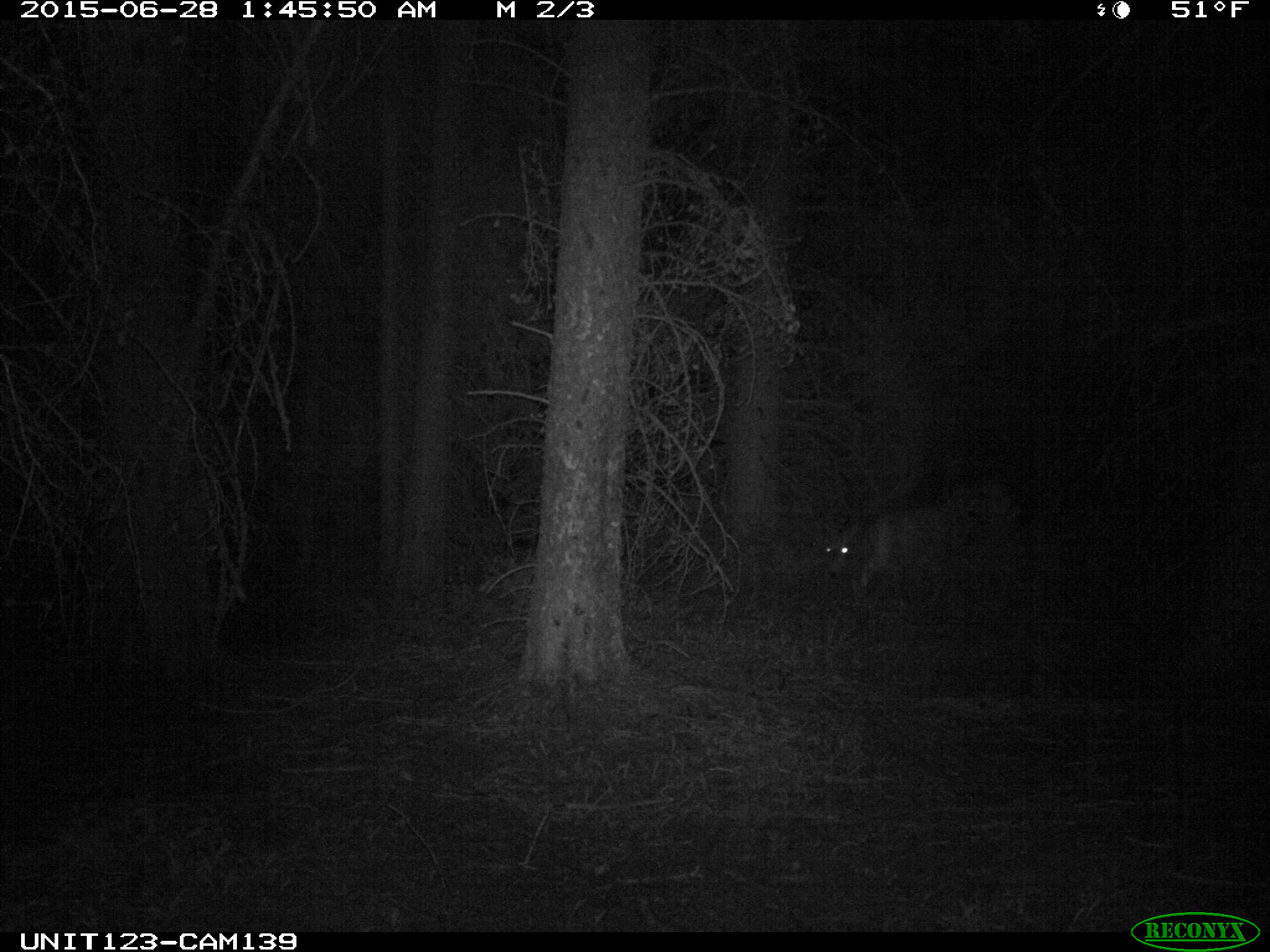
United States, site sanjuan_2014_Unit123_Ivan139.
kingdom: Animalia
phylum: Chordata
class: Mammalia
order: Artiodactyla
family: Cervidae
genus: Odocoileus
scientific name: Odocoileus hemionus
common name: mule deer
Odocoileus hemionus (mule deer).